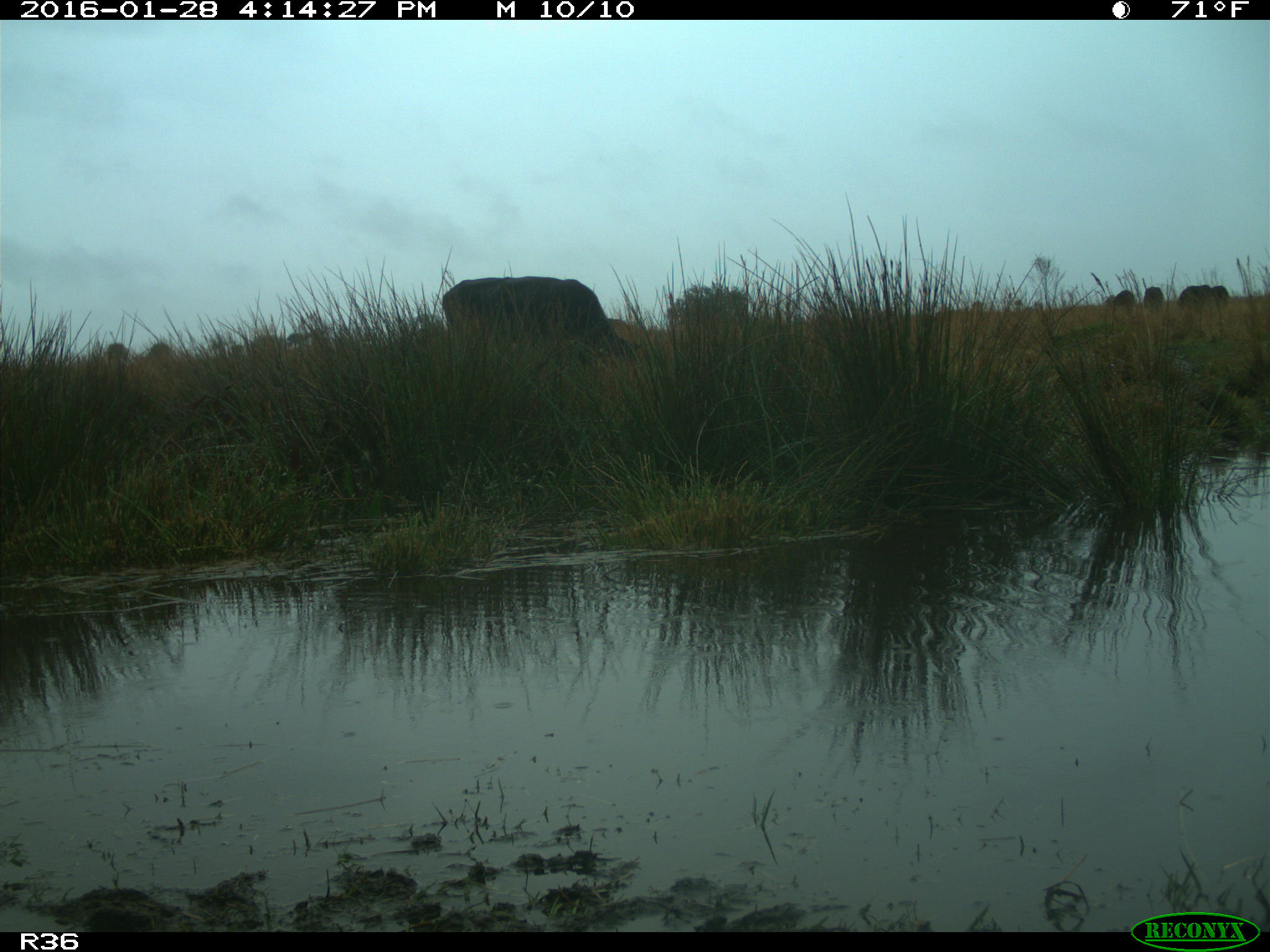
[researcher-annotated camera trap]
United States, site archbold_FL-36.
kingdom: Animalia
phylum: Chordata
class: Mammalia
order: Artiodactyla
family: Bovidae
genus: Bos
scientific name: Bos taurus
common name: domestic cow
Bos taurus (domestic cow).